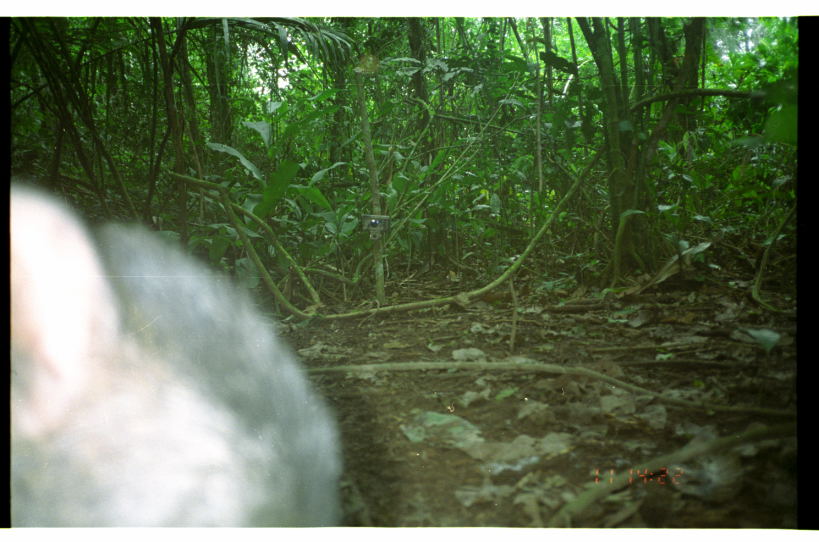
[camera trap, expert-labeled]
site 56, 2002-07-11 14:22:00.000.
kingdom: Animalia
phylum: Chordata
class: Mammalia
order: Artiodactyla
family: Tayassuidae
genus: Tayassu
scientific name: Tayassu pecari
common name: white-lipped peccary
Tayassu pecari (white-lipped peccary).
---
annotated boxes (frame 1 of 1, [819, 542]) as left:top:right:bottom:
tayassu pecari: 10:175:345:526